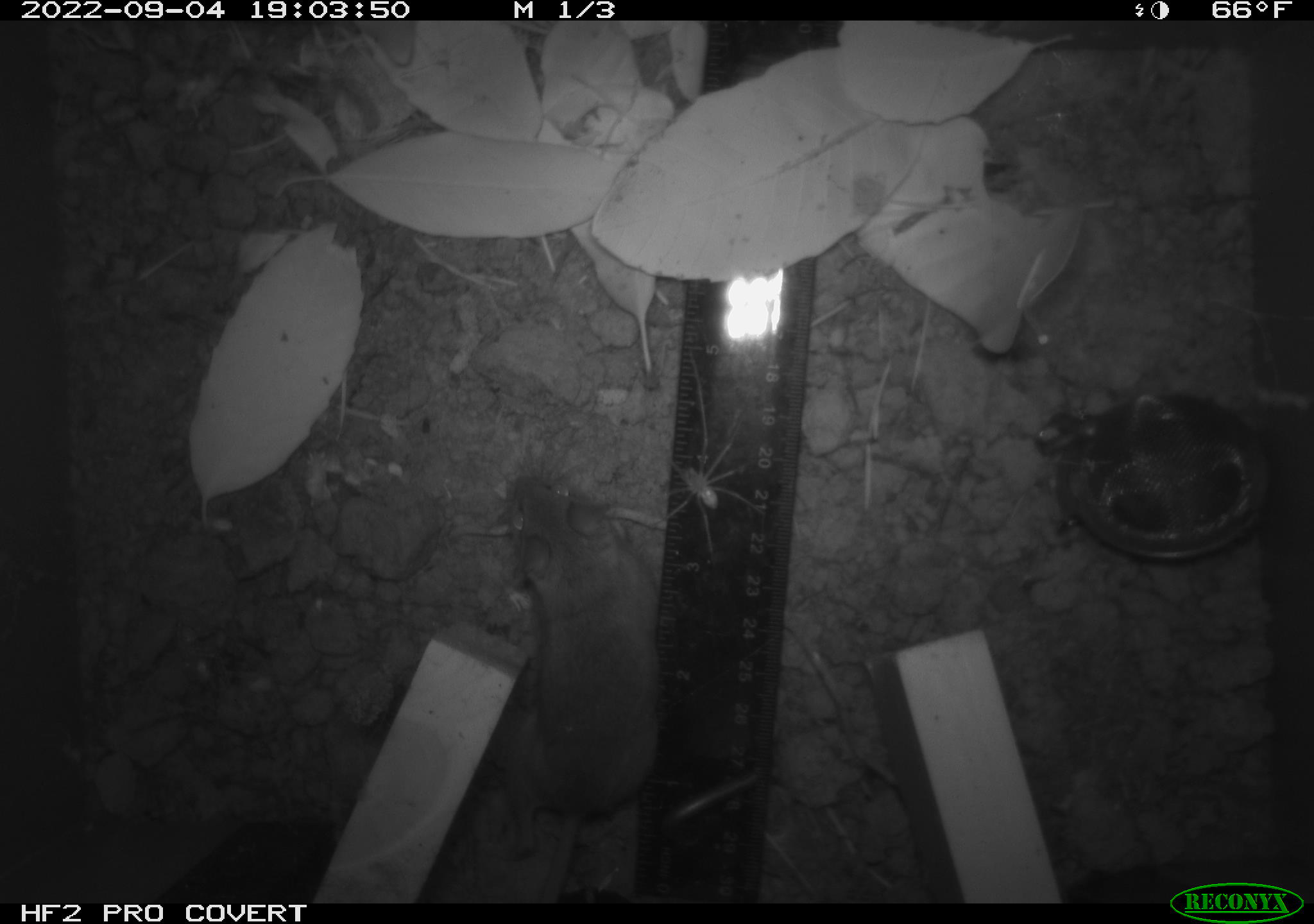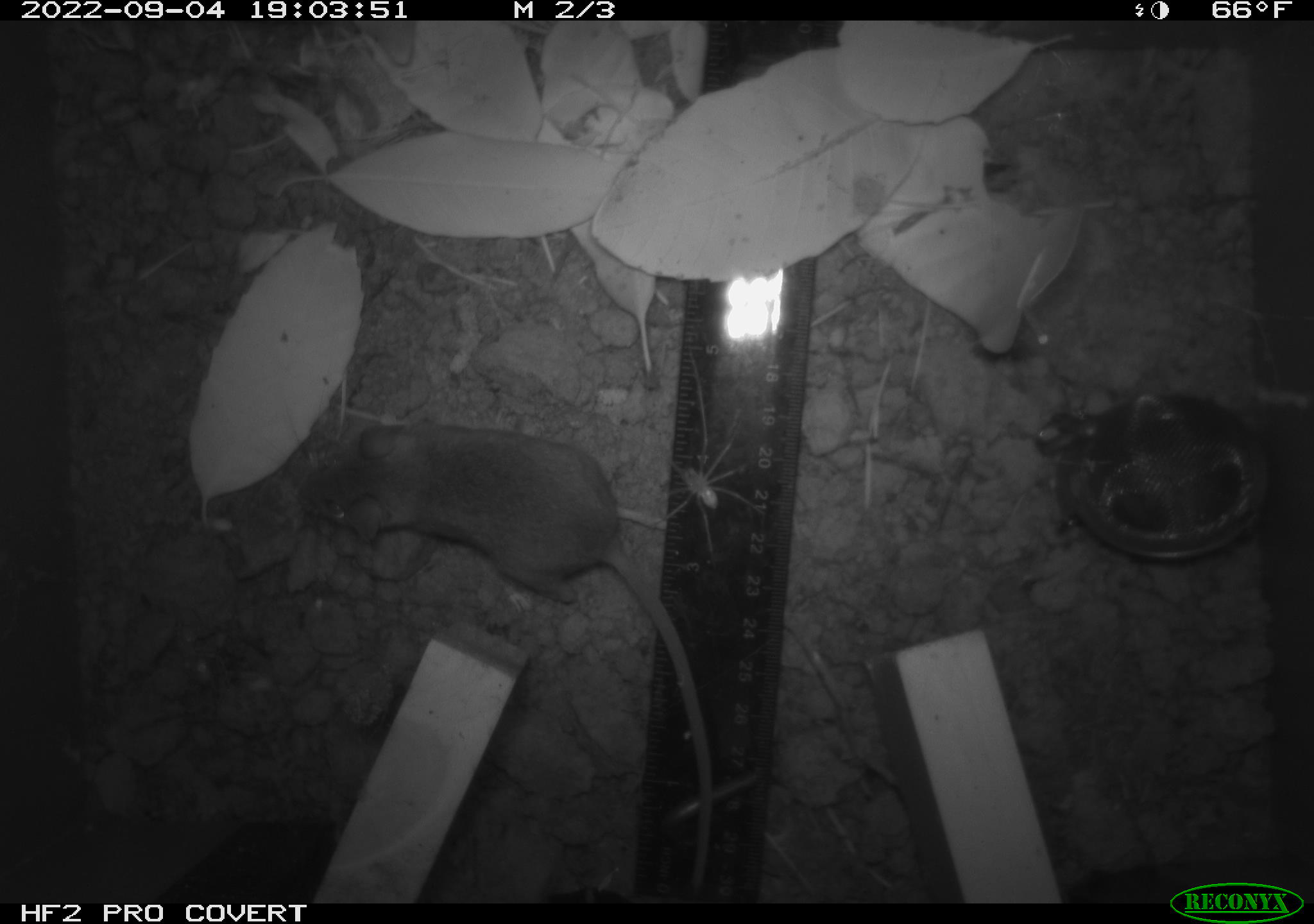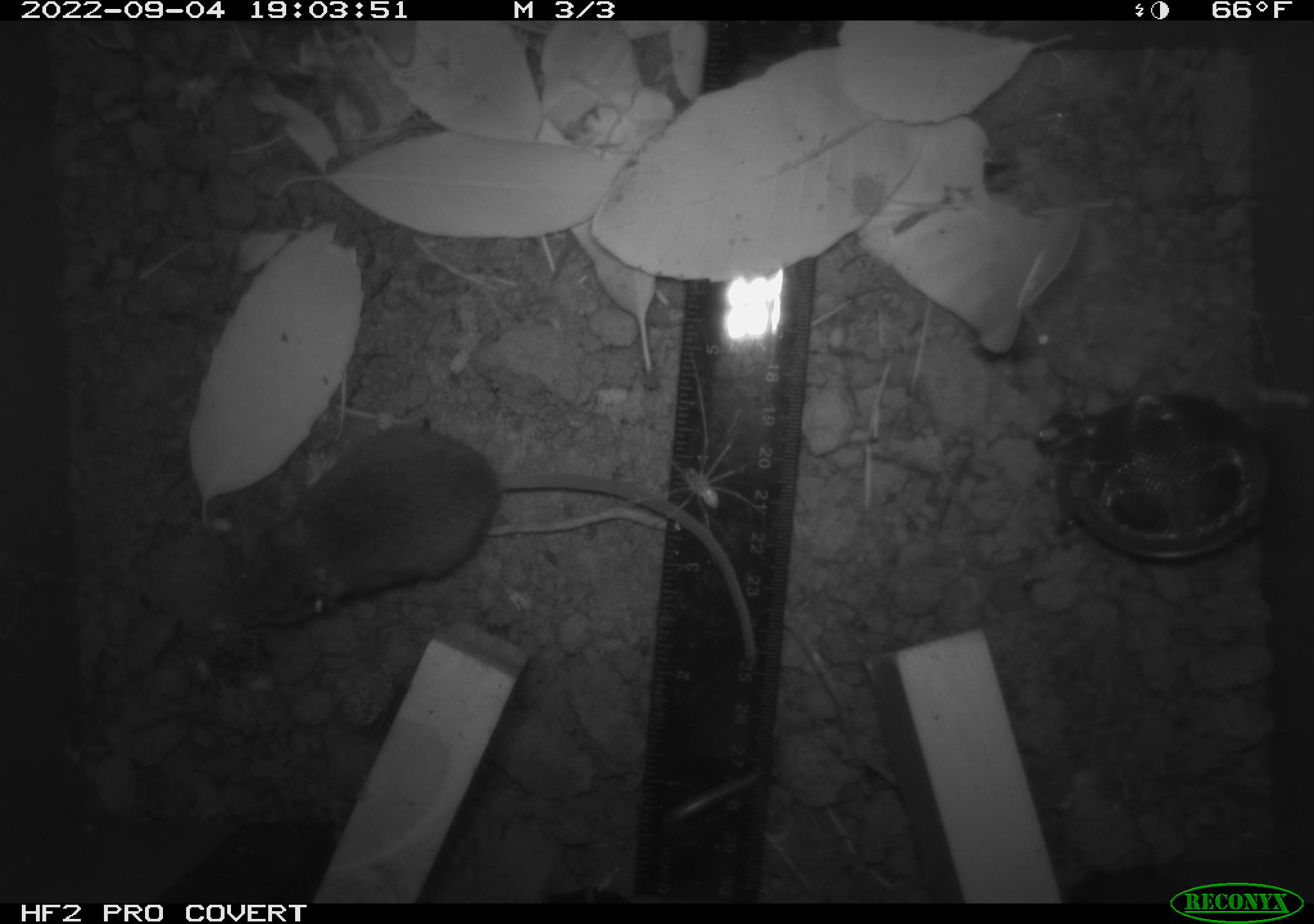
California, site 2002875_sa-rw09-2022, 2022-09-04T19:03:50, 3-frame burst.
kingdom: Animalia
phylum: Arthropoda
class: Arachnida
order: Araneae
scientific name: Araneae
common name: spider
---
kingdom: Animalia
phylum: Chordata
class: Mammalia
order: Rodentia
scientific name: Rodentia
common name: rodent